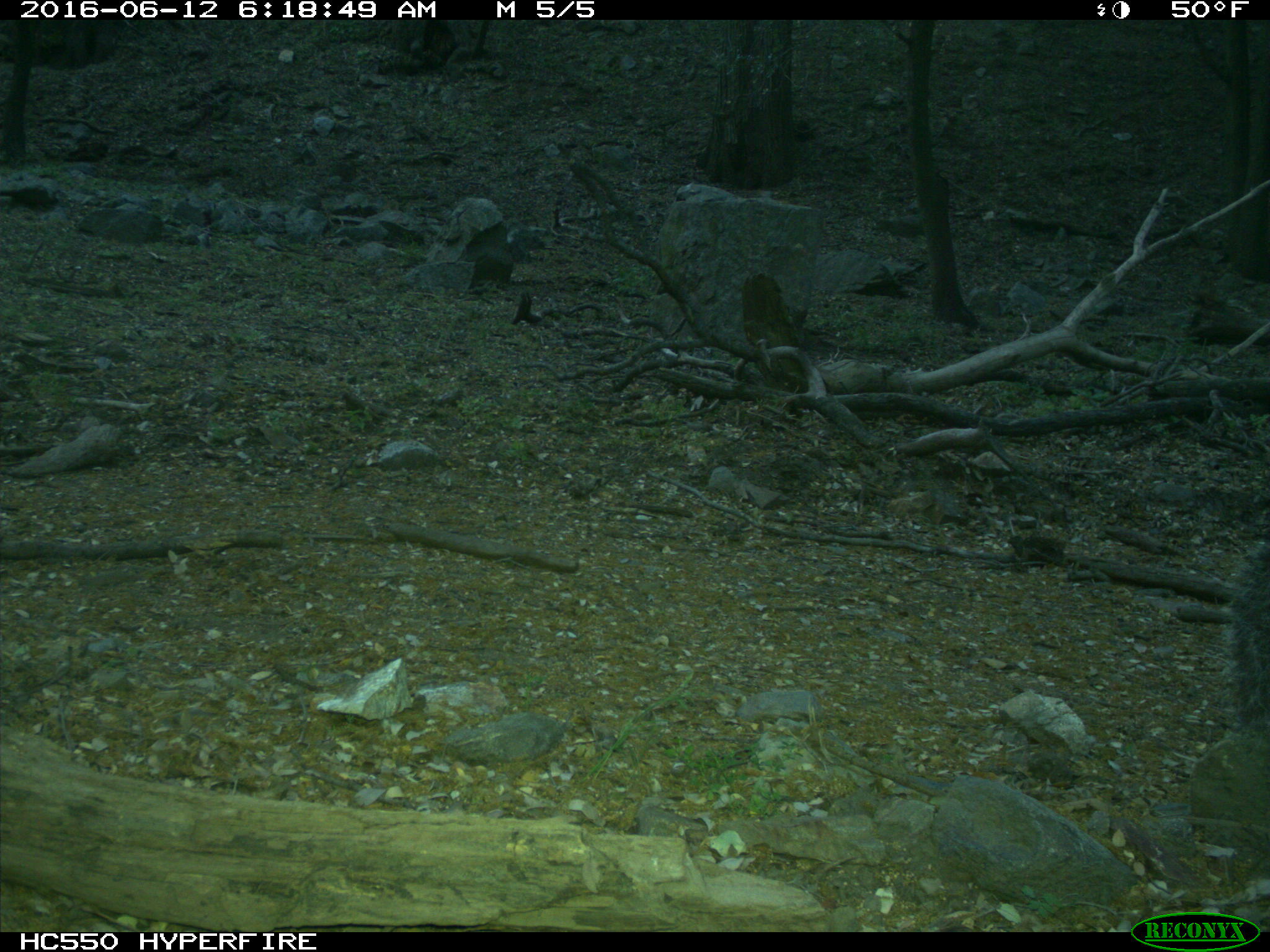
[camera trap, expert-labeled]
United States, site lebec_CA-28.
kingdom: Animalia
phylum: Chordata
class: Mammalia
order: Rodentia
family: Sciuridae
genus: Sciurus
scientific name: Sciurus carolinensis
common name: eastern gray squirrel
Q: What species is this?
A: Sciurus carolinensis (eastern gray squirrel).